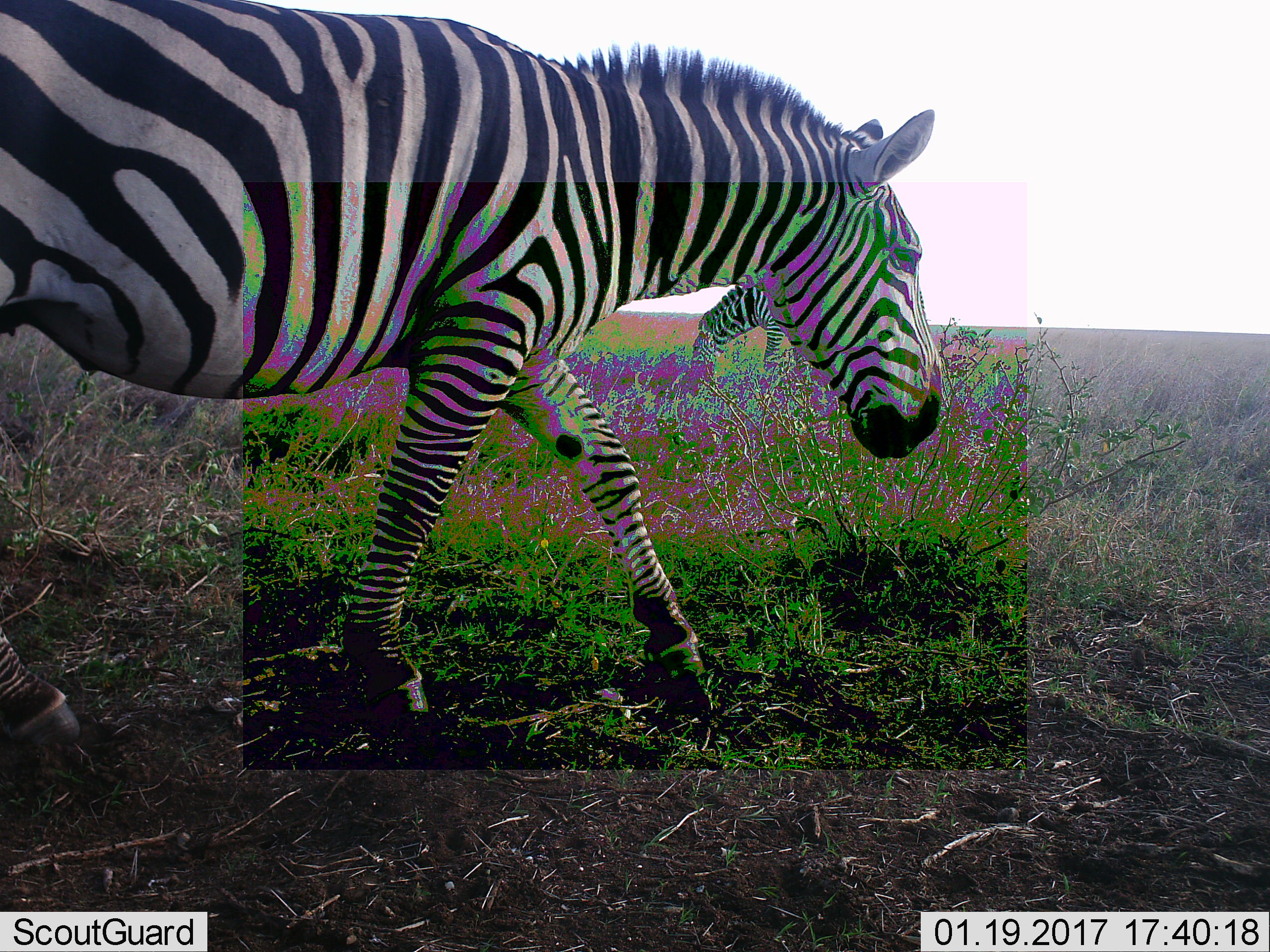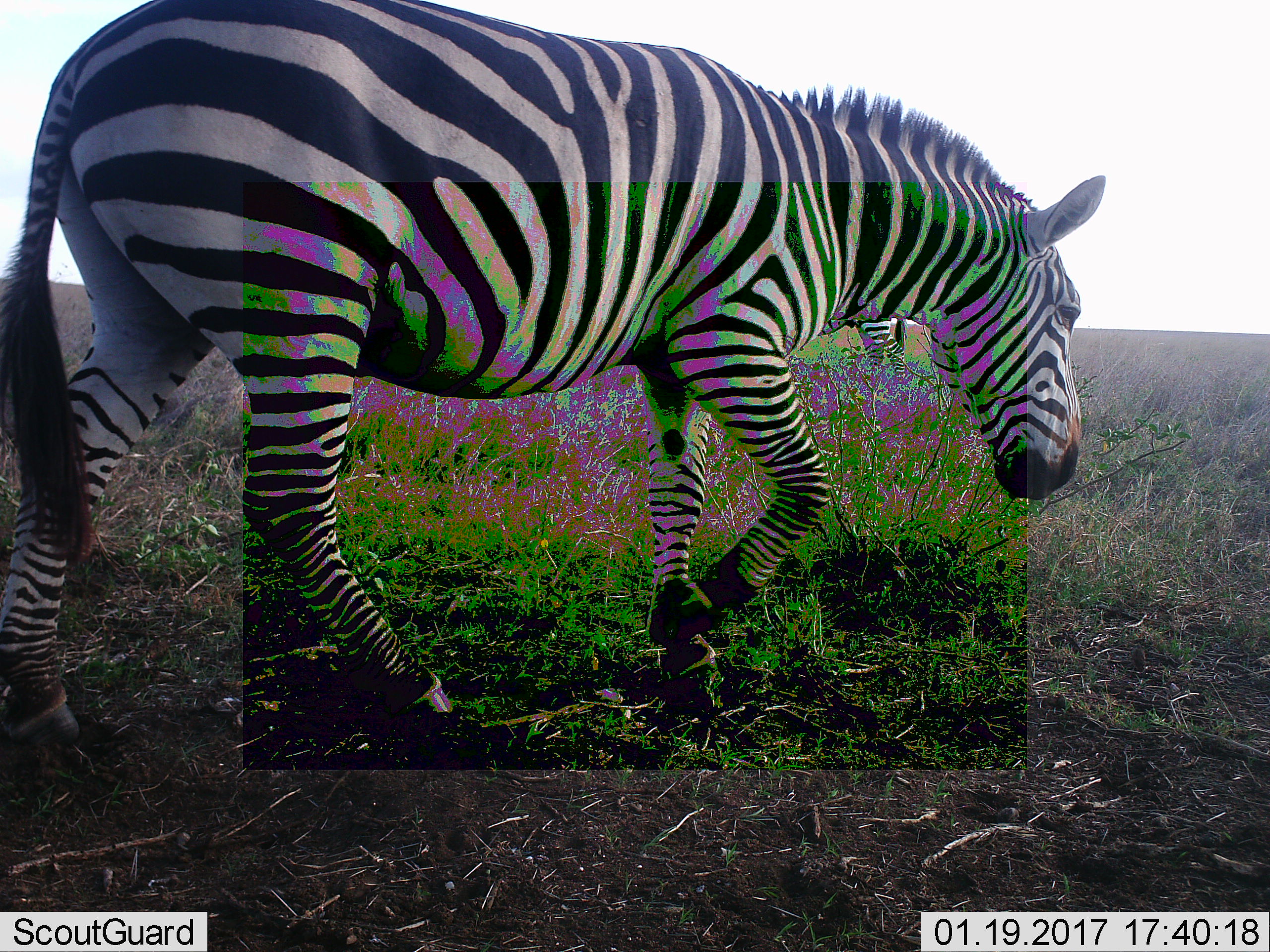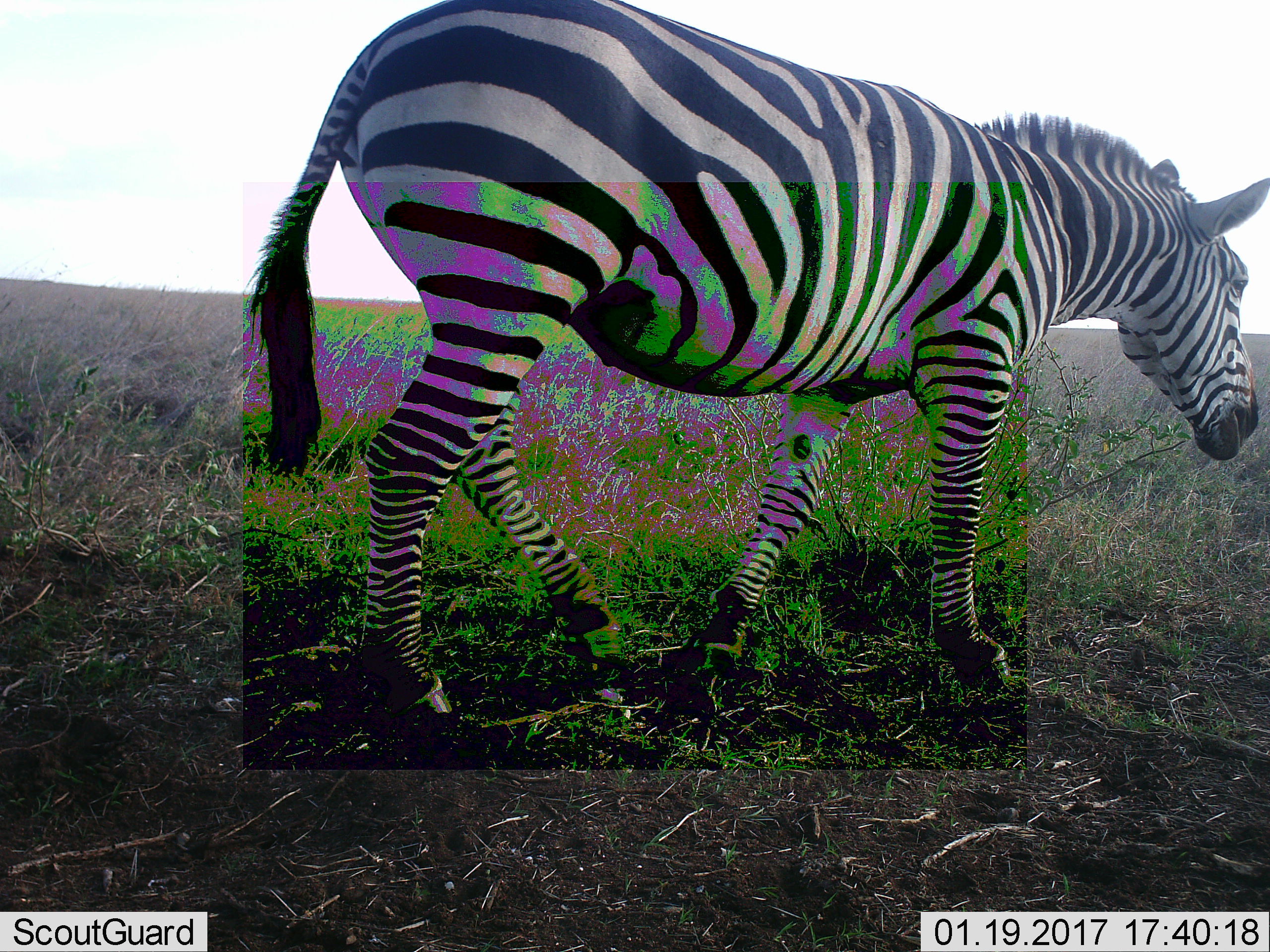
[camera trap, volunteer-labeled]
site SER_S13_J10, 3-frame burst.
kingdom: Animalia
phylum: Chordata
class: Mammalia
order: Perissodactyla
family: Equidae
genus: Equus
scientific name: Equus quagga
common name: plains zebra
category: zebraplains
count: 2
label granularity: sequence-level